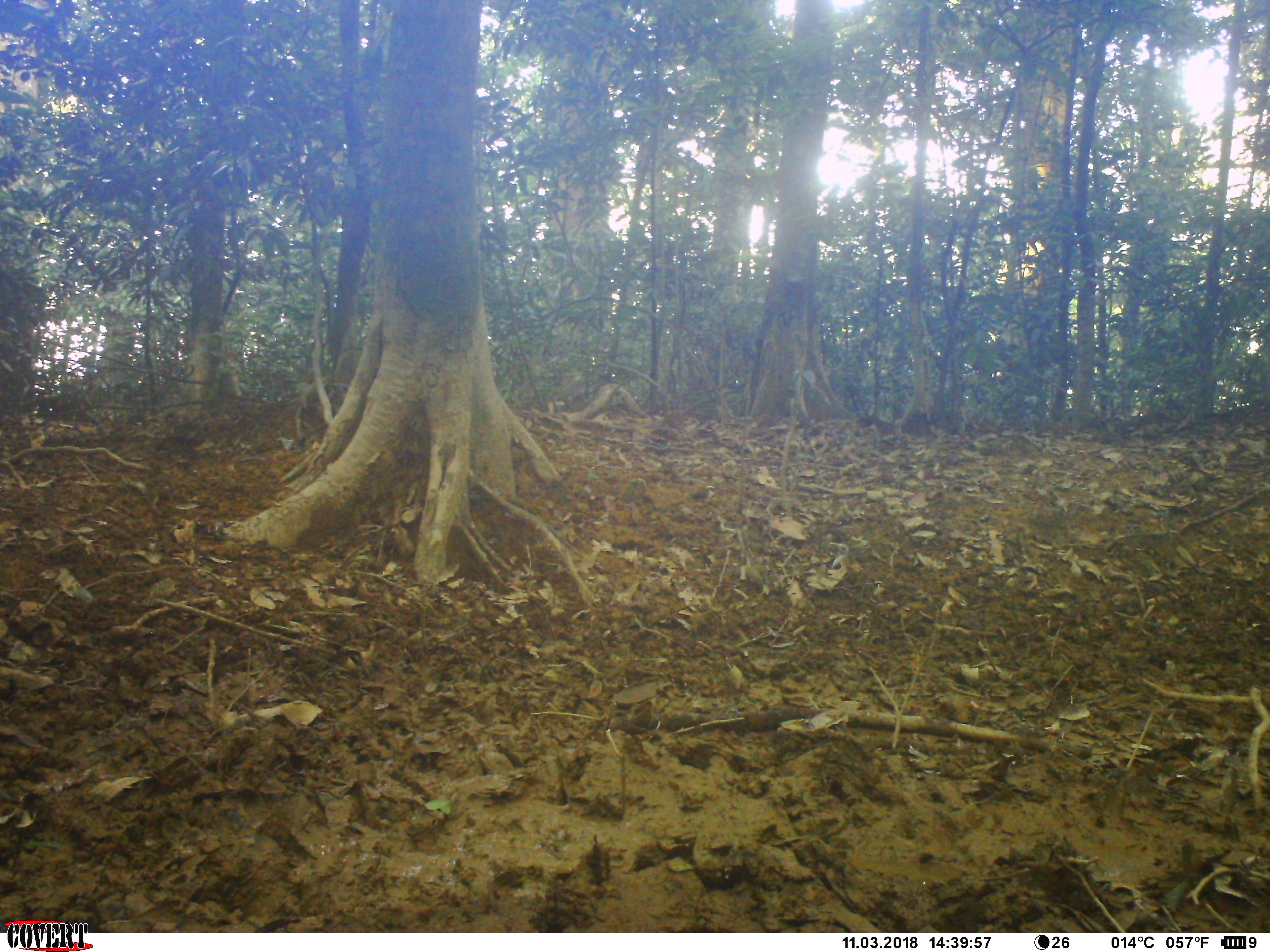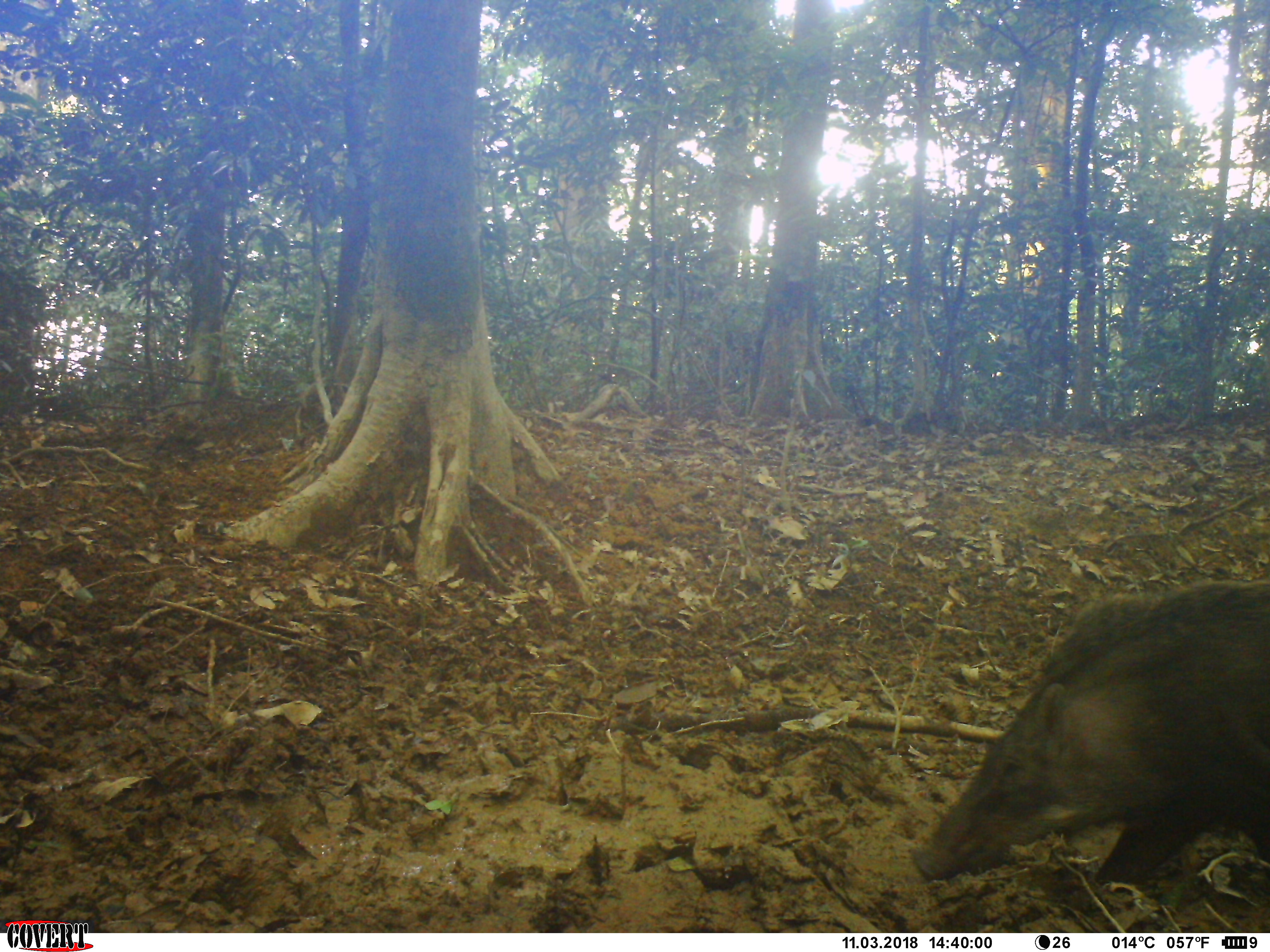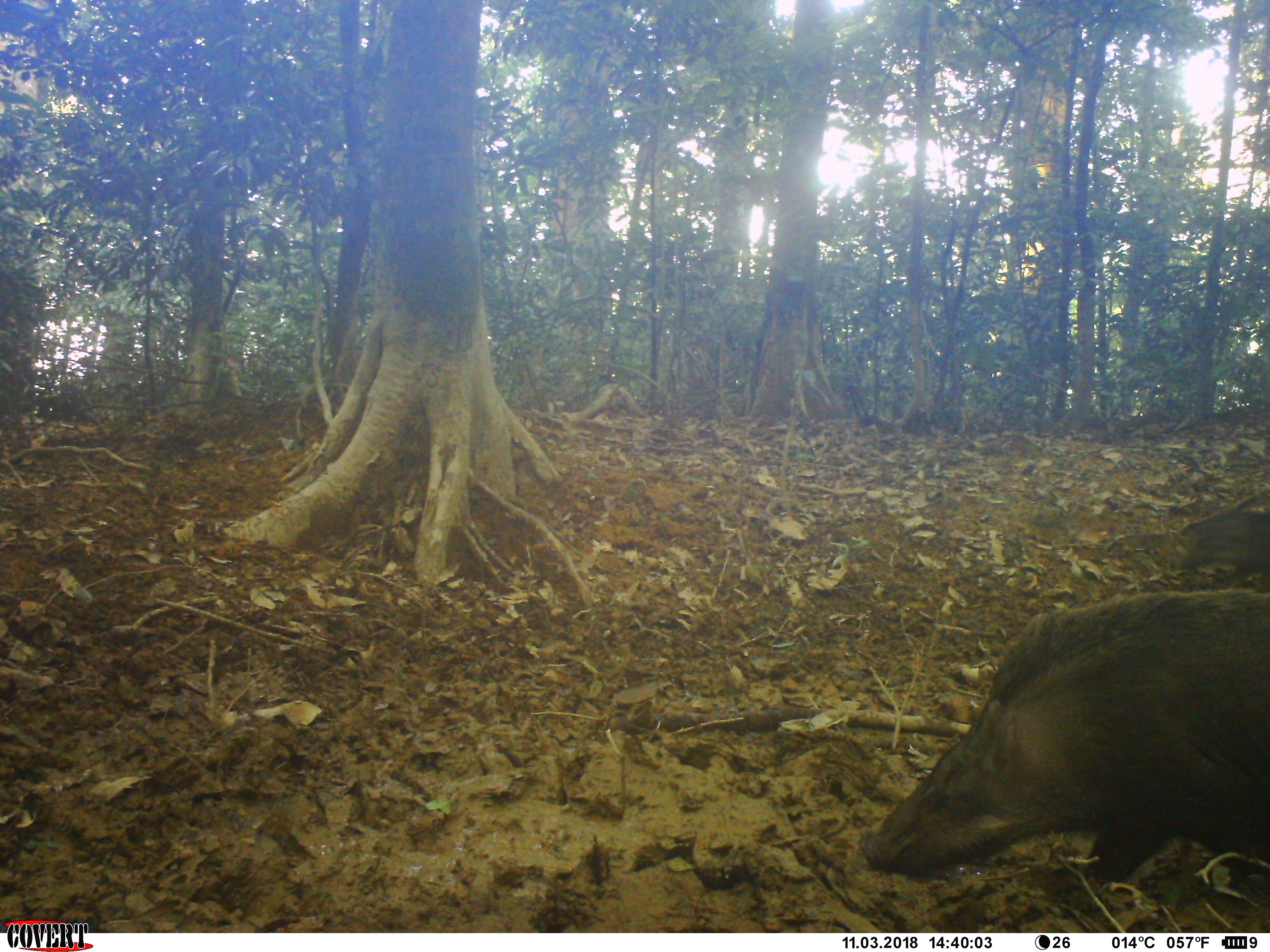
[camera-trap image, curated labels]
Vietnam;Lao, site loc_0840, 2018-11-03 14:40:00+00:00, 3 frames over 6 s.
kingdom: Animalia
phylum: Chordata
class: Mammalia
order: Artiodactyla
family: Suidae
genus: Sus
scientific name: Sus scrofa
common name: eurasian wild pig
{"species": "eurasian wild pig (Sus scrofa)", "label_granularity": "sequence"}